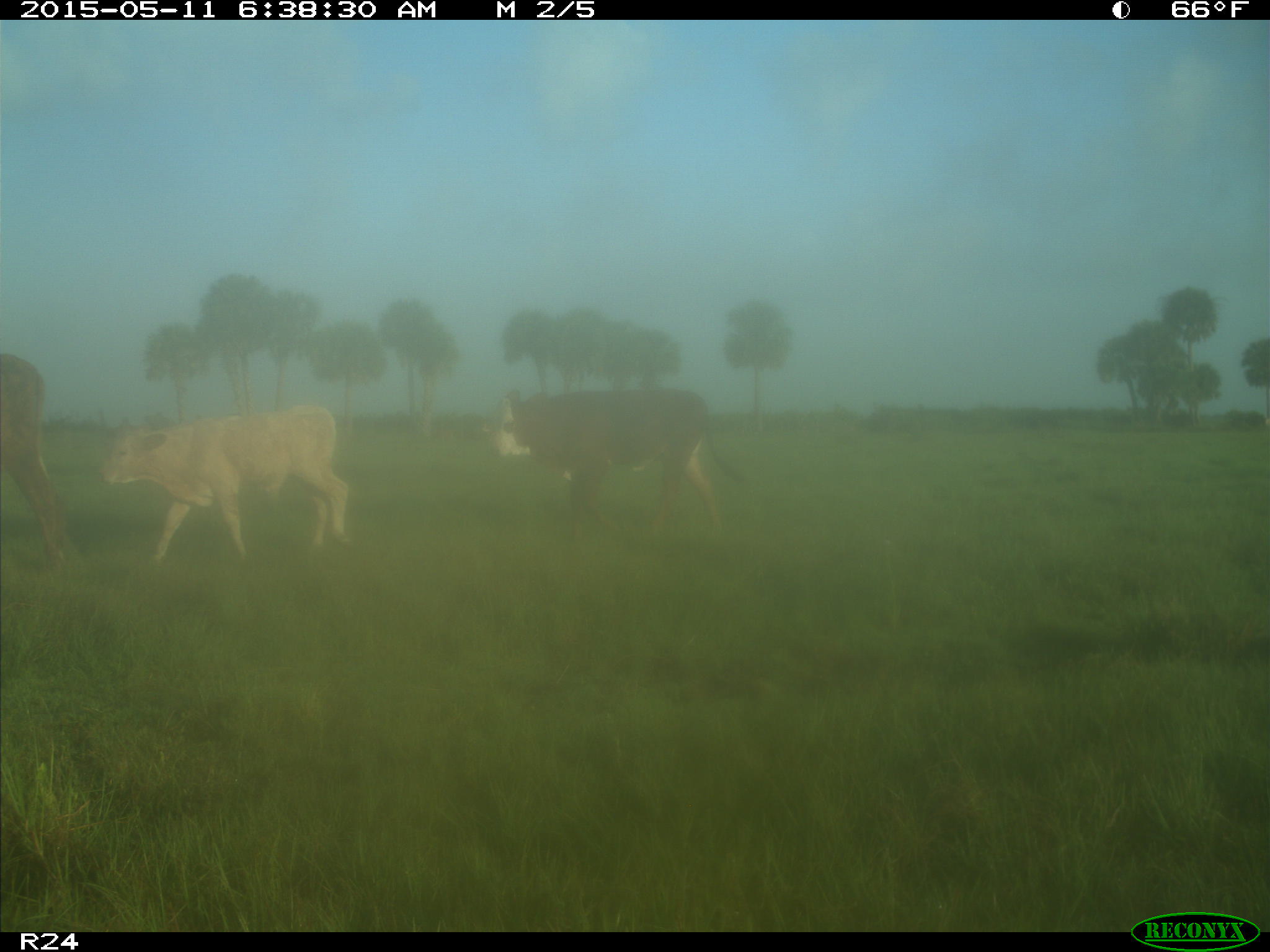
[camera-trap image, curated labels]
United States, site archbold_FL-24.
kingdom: Animalia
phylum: Chordata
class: Mammalia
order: Artiodactyla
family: Bovidae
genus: Bos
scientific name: Bos taurus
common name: domestic cow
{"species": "Bos taurus (domestic cow)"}